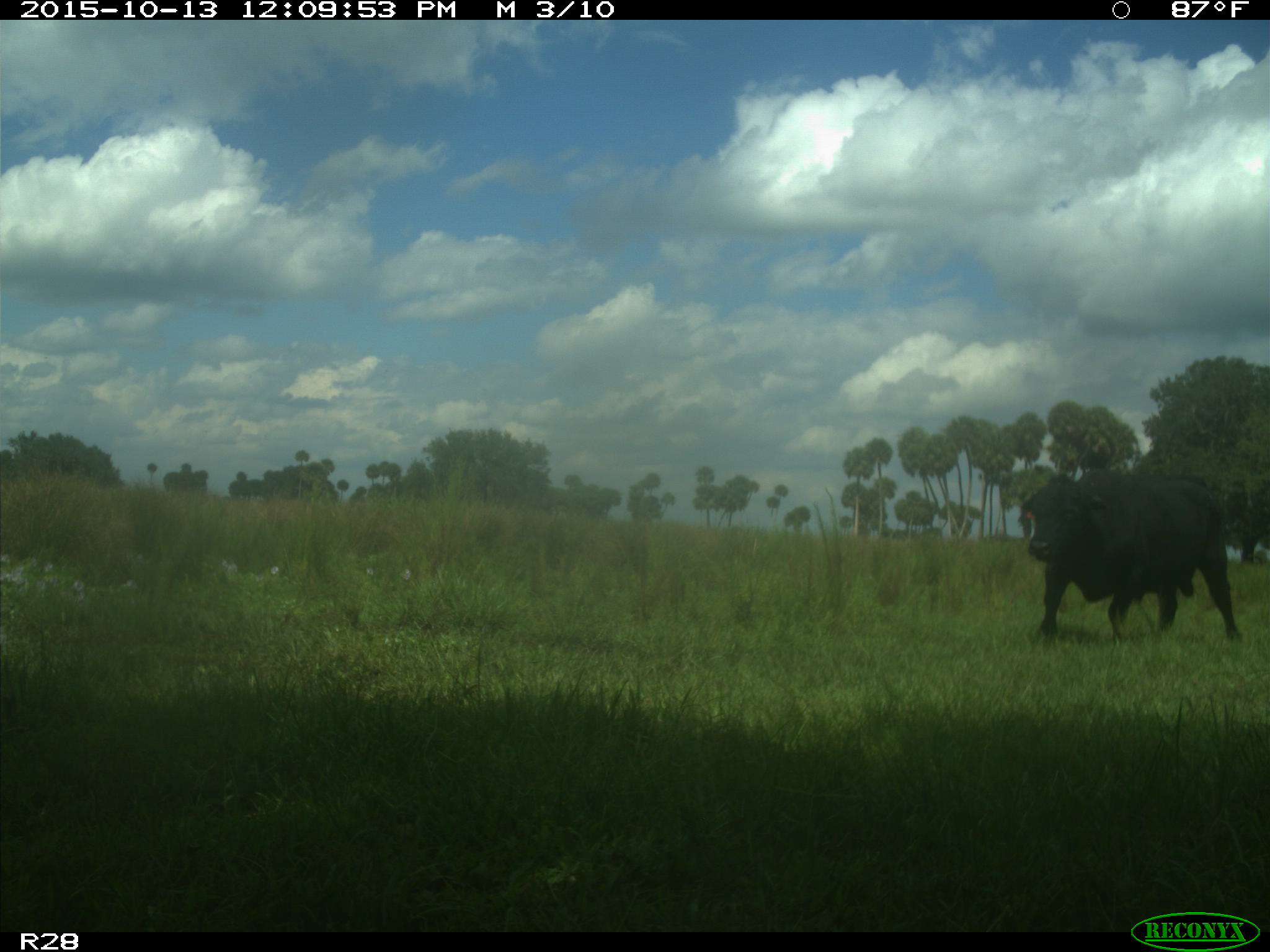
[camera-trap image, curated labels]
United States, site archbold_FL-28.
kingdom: Animalia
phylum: Chordata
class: Mammalia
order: Artiodactyla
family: Bovidae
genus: Bos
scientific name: Bos taurus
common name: domestic cow